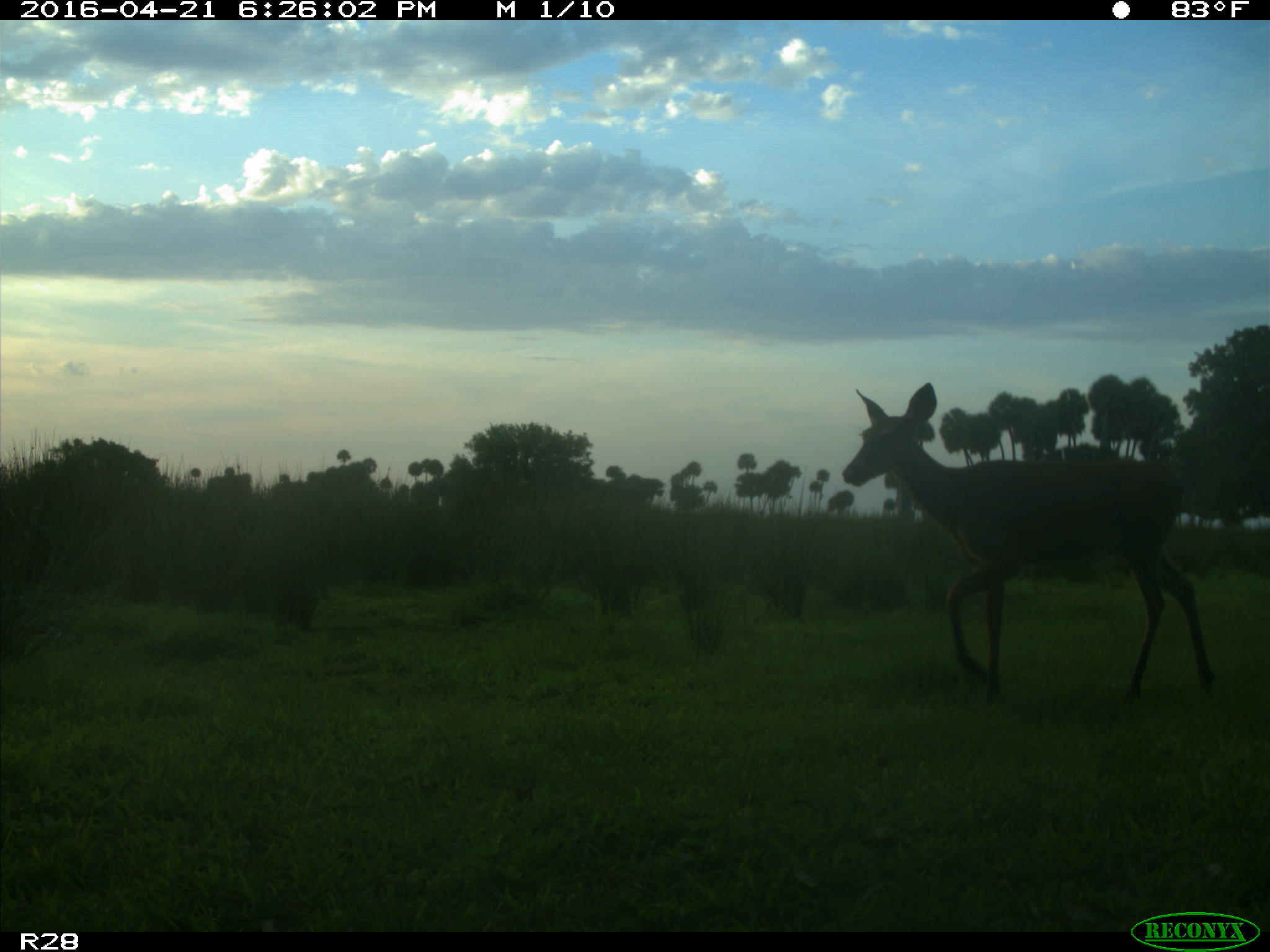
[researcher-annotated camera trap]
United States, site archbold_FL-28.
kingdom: Animalia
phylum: Chordata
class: Mammalia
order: Artiodactyla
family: Cervidae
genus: Odocoileus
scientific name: Odocoileus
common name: deer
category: unidentified deer